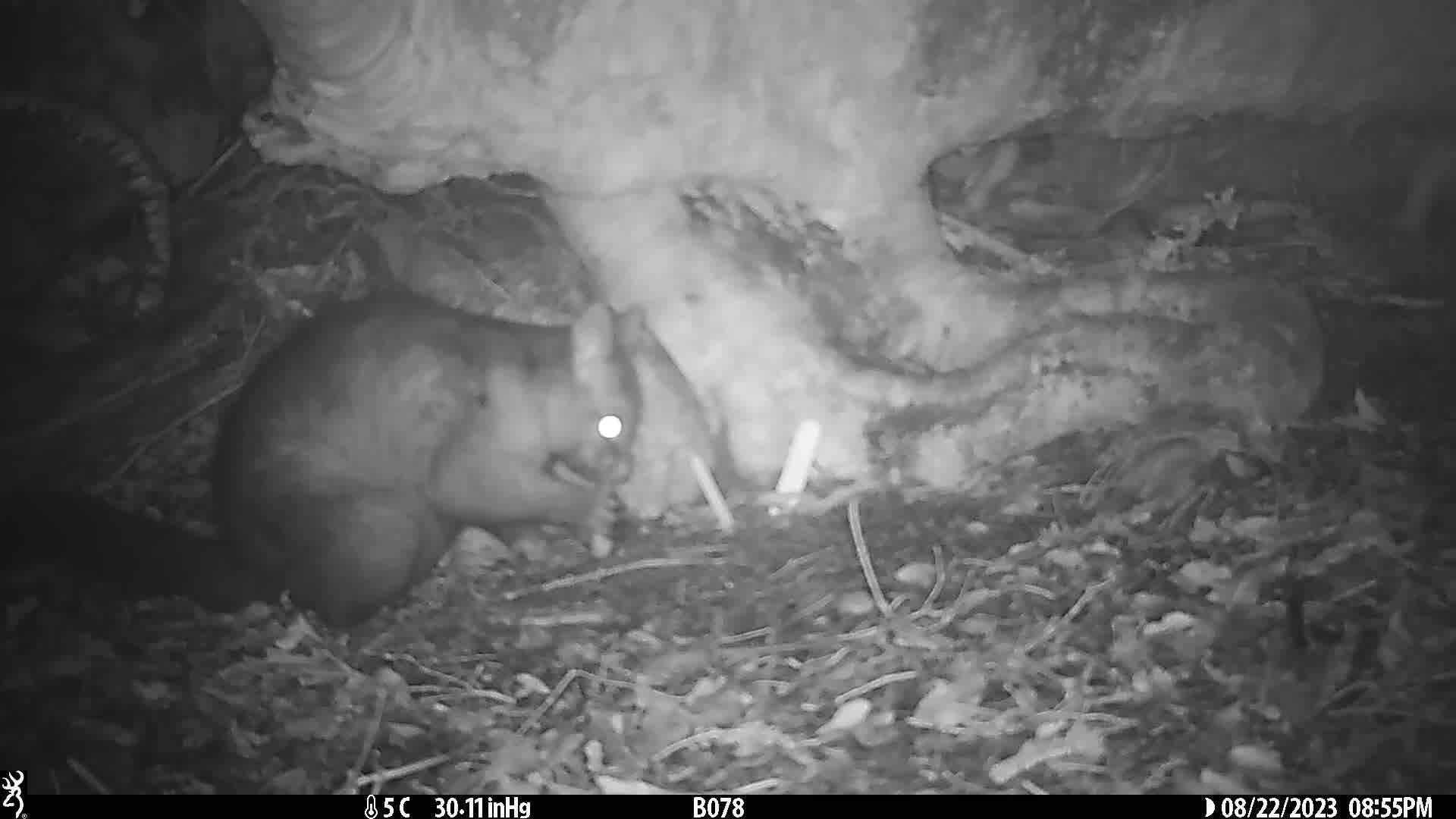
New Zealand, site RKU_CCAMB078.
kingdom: Animalia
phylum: Chordata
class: Mammalia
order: Diprotodontia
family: Phalangeridae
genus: Trichosurus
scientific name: Trichosurus vulpecula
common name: common brushtail possum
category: possum